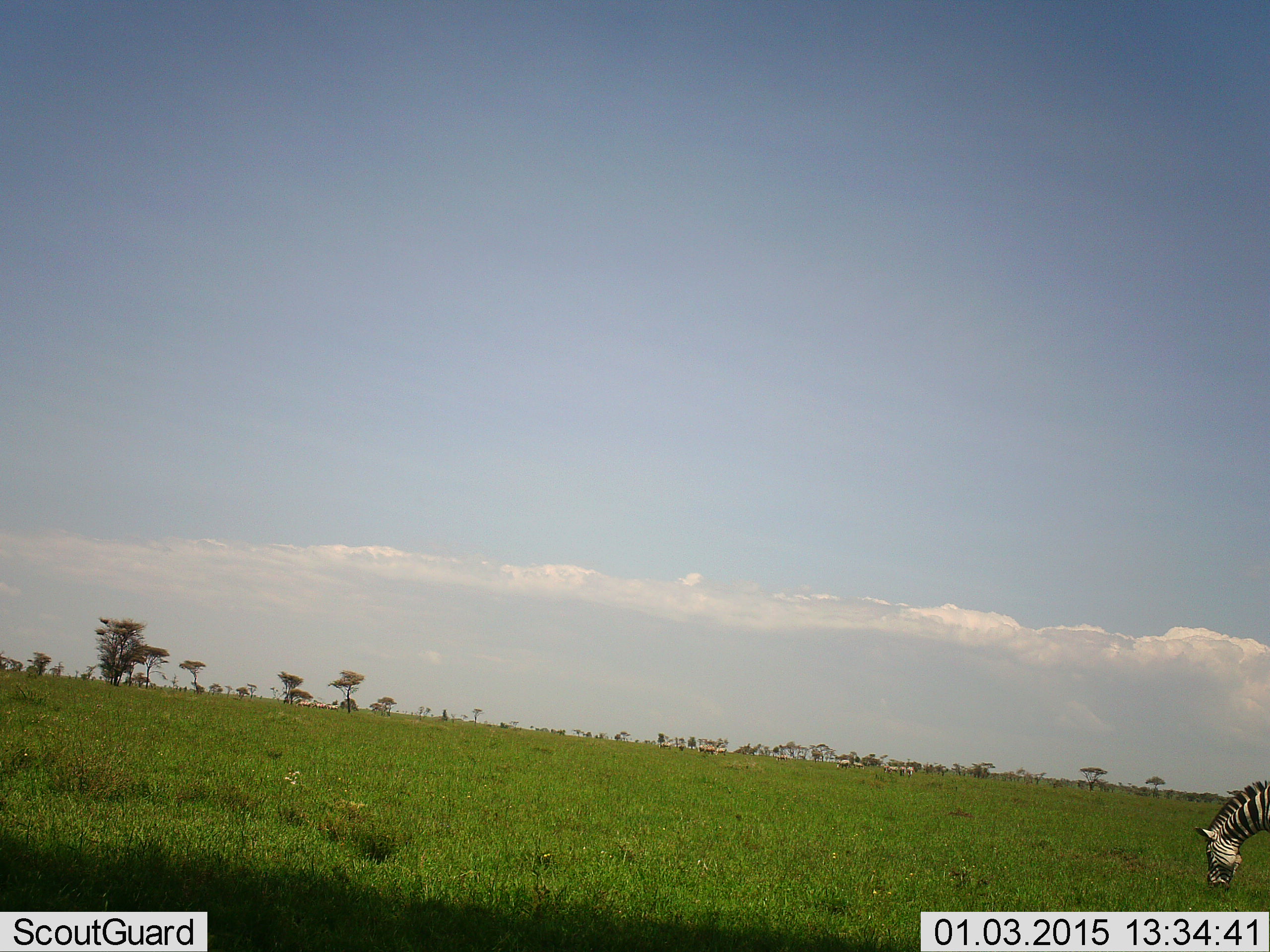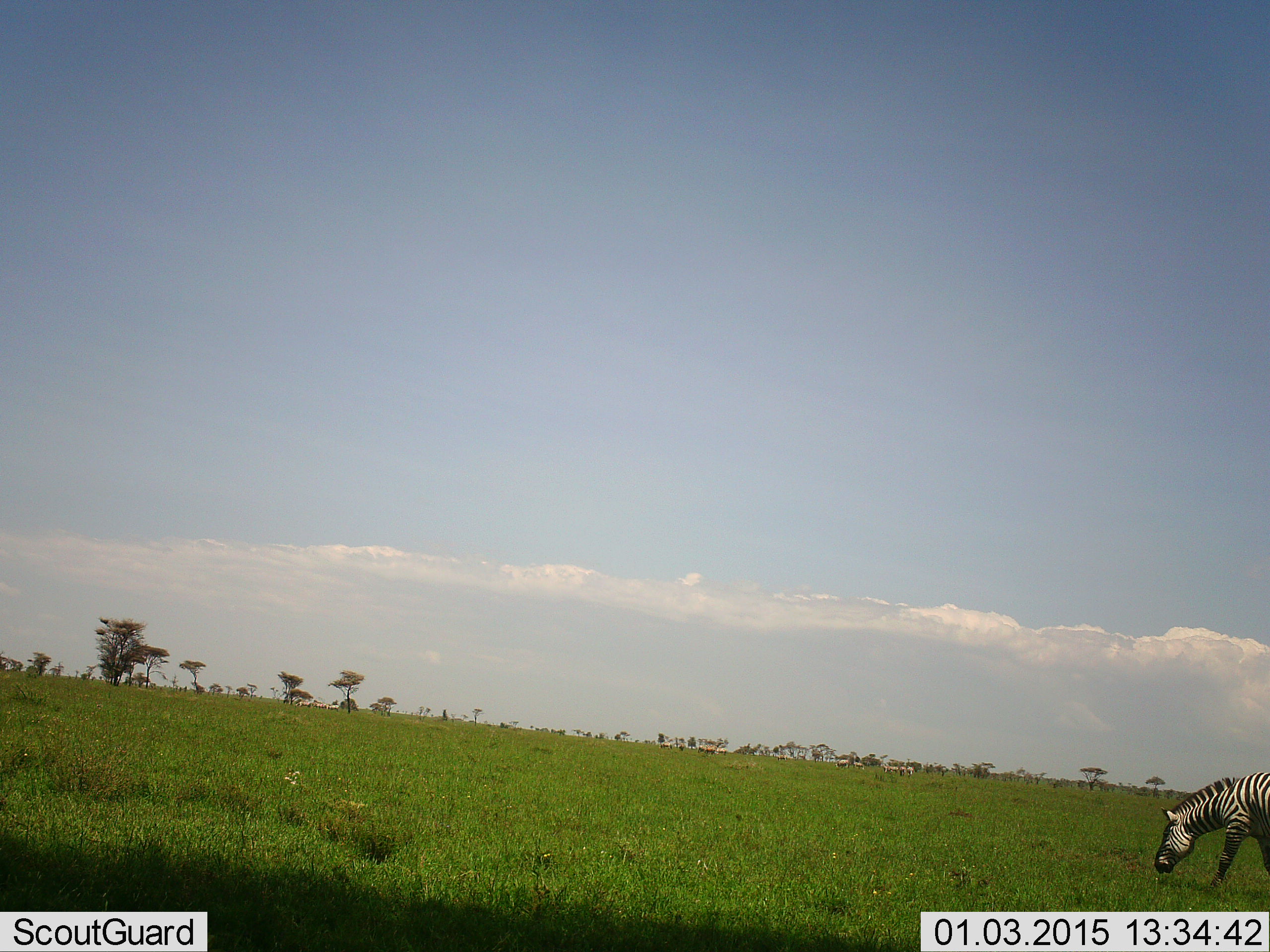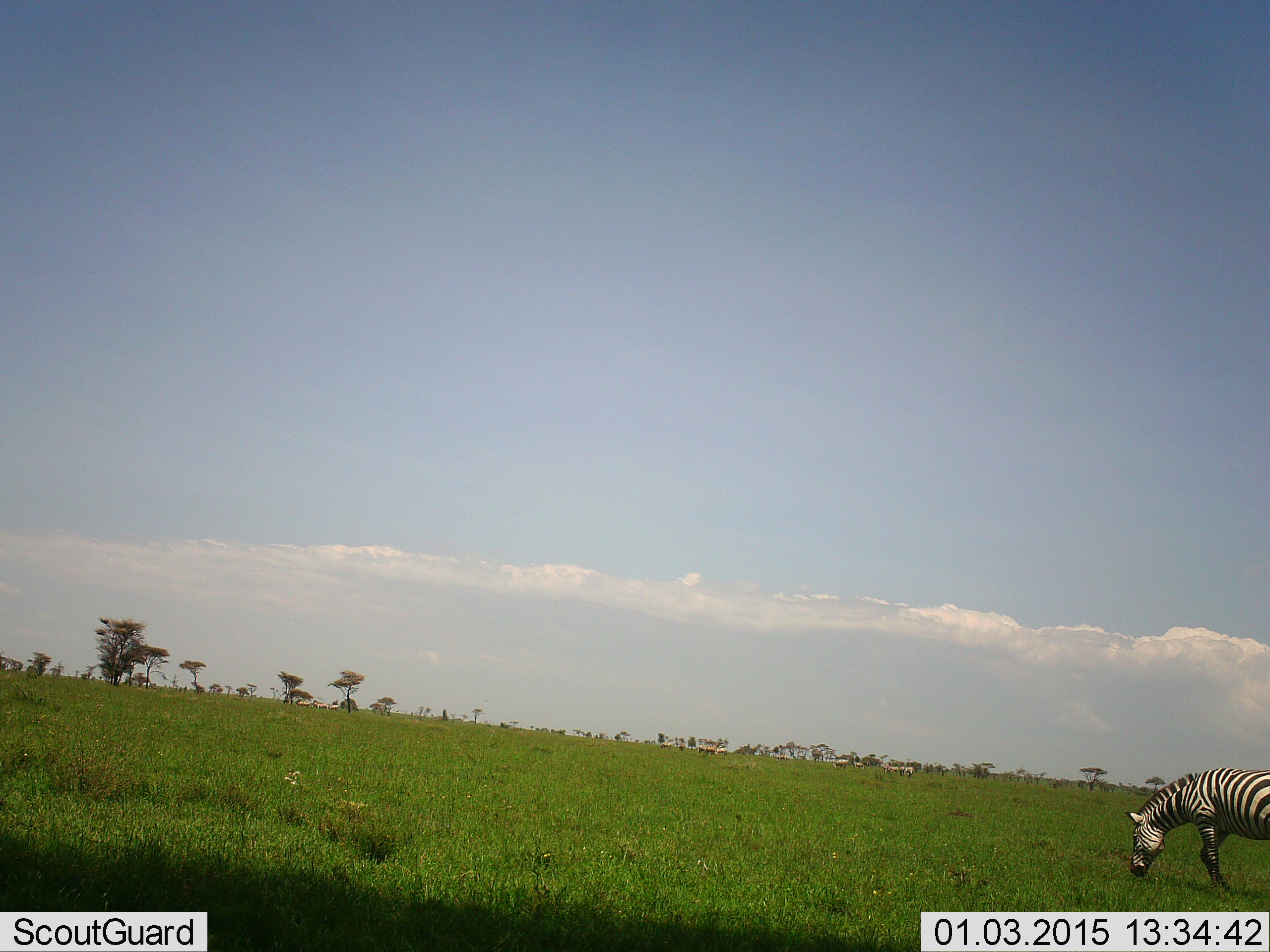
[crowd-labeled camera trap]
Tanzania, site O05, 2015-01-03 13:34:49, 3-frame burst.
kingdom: Animalia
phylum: Chordata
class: Mammalia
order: Perissodactyla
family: Equidae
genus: Equus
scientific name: Equus quagga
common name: plains zebra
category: zebra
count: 1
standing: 10%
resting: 0%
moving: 80%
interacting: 0%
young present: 0%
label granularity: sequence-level